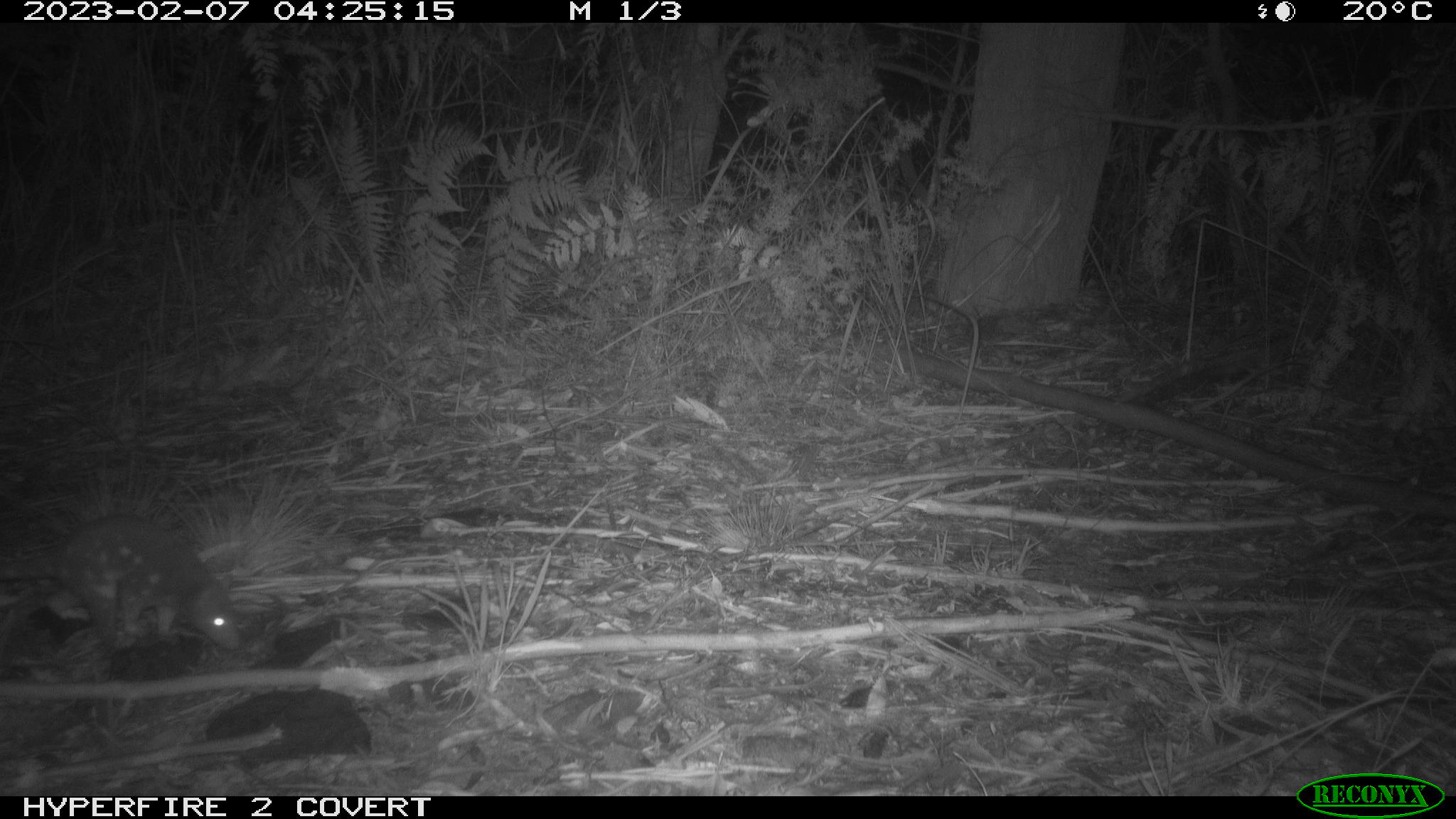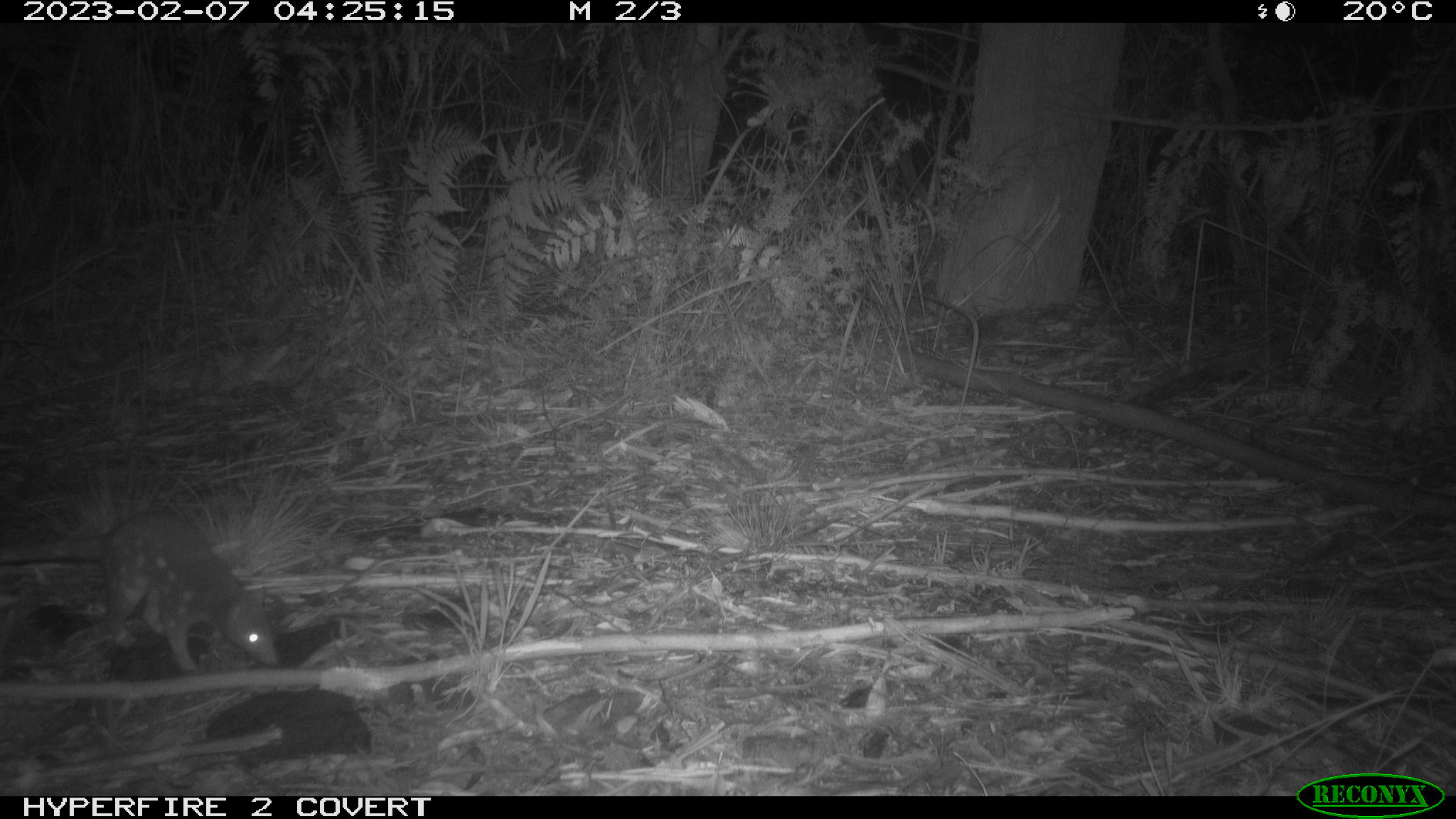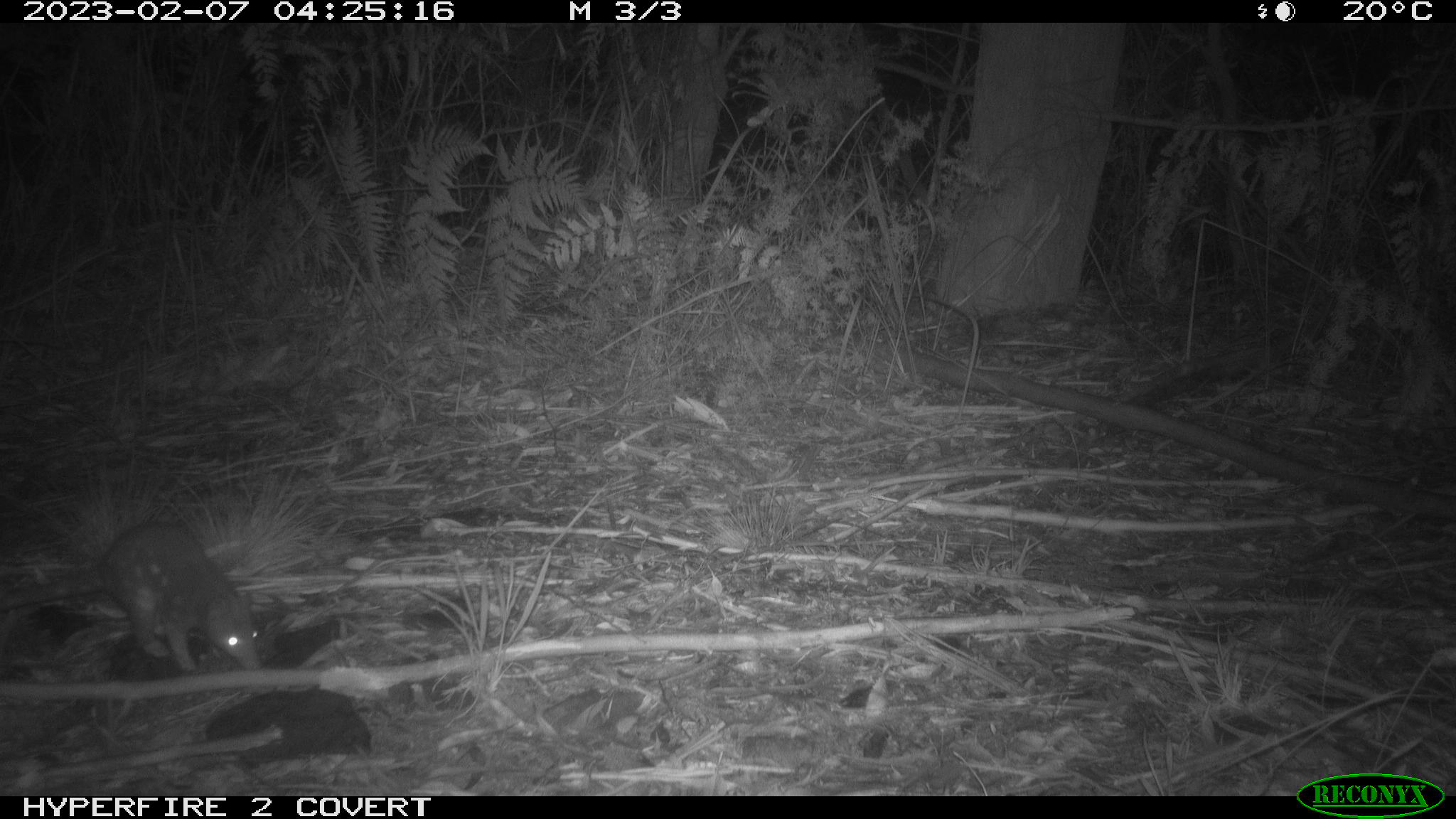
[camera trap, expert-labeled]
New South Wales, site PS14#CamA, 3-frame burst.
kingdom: Animalia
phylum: Chordata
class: Mammalia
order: Dasyuromorphia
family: Dasyuridae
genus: Dasyurus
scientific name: Dasyurus maculatus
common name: spotted-tailed quoll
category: quoll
Quoll (spotted-tailed quoll) (Dasyurus maculatus).